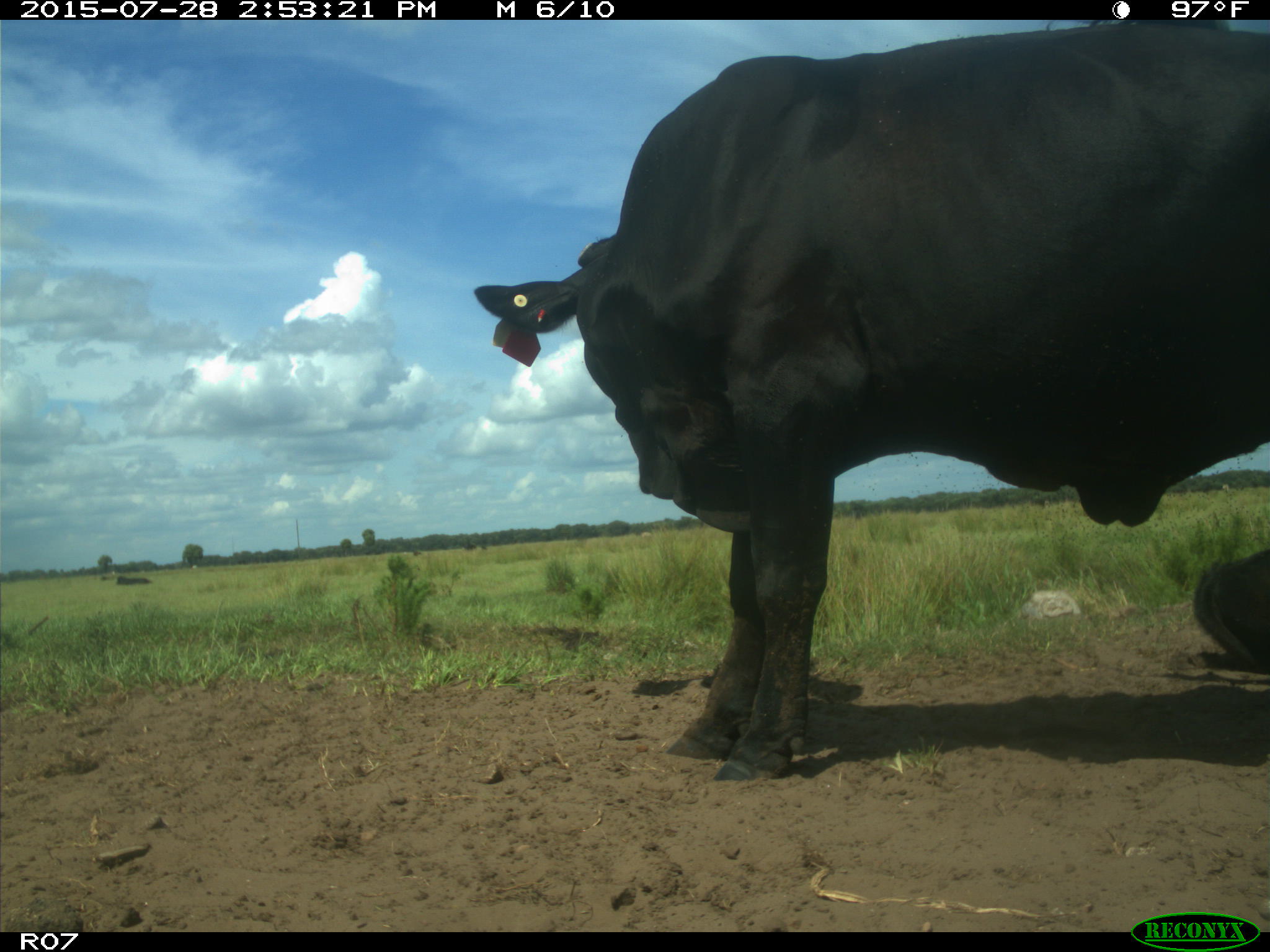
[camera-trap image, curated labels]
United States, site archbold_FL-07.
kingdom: Animalia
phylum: Chordata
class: Mammalia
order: Artiodactyla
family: Bovidae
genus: Bos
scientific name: Bos taurus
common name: domestic cow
Bos taurus (domestic cow).